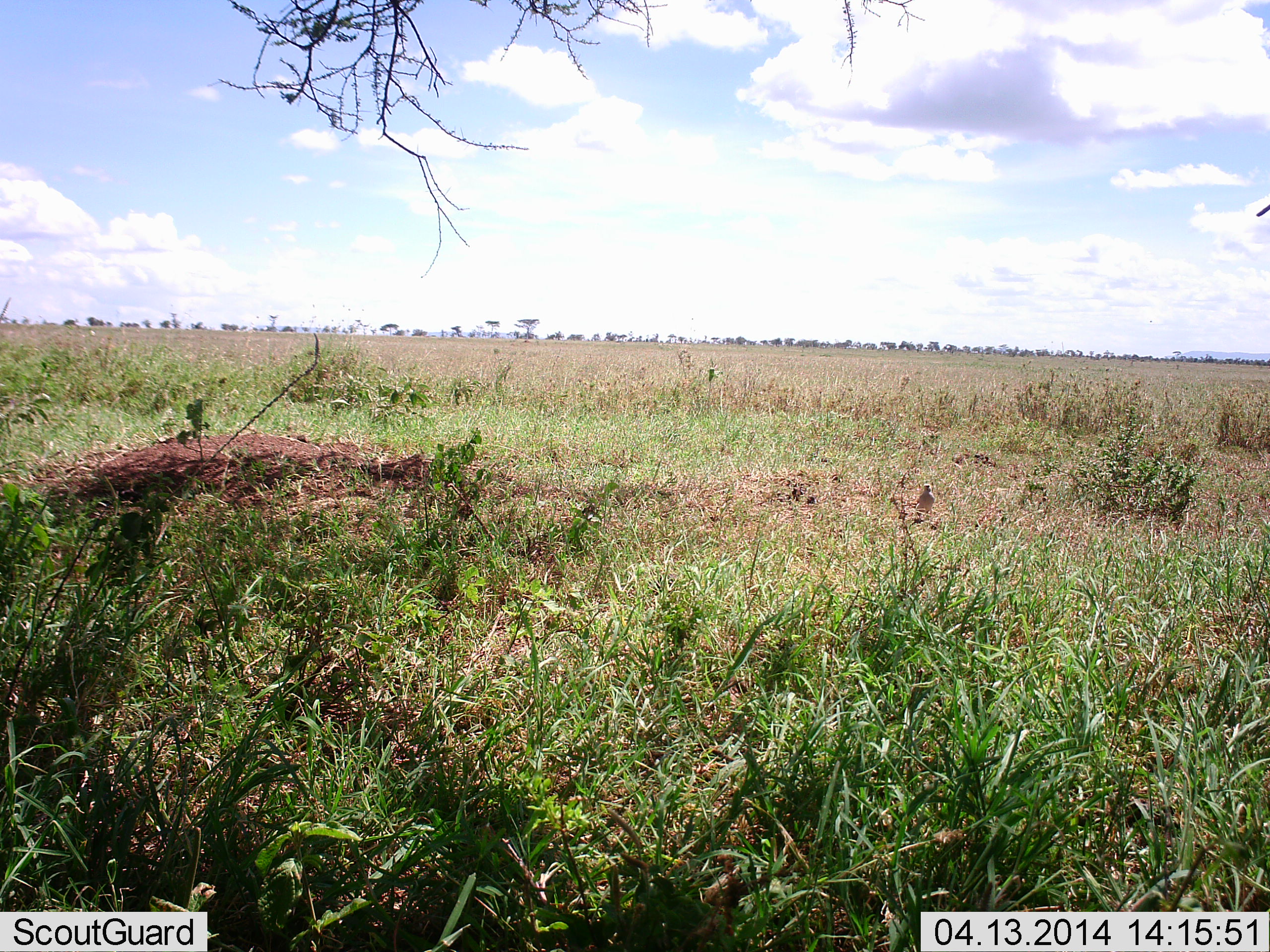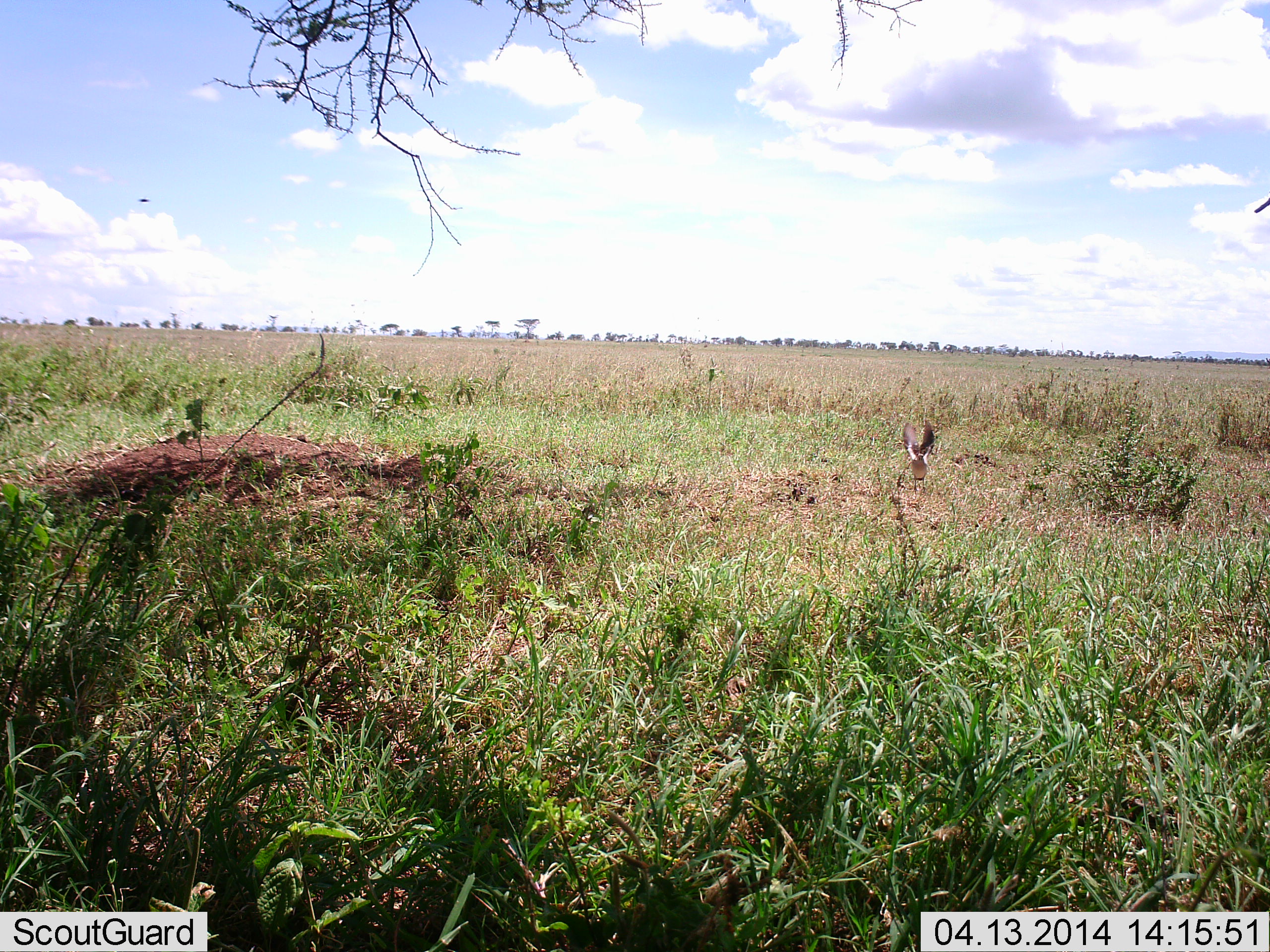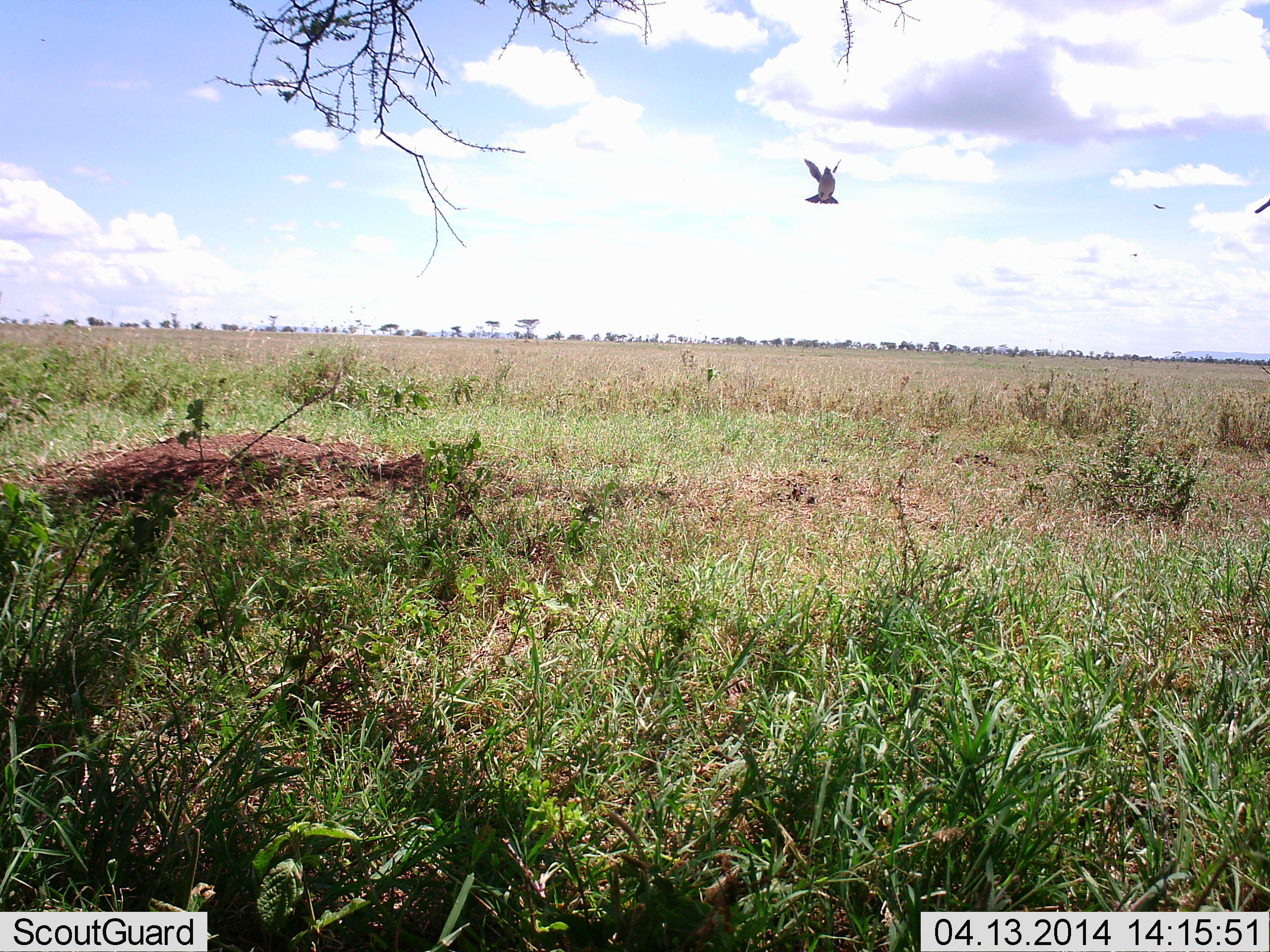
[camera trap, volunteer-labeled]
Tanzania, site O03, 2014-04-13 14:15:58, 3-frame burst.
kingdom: Animalia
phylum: Chordata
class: Aves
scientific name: Aves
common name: bird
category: otherbird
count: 1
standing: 0%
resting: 0%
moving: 100%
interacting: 0%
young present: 0%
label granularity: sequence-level